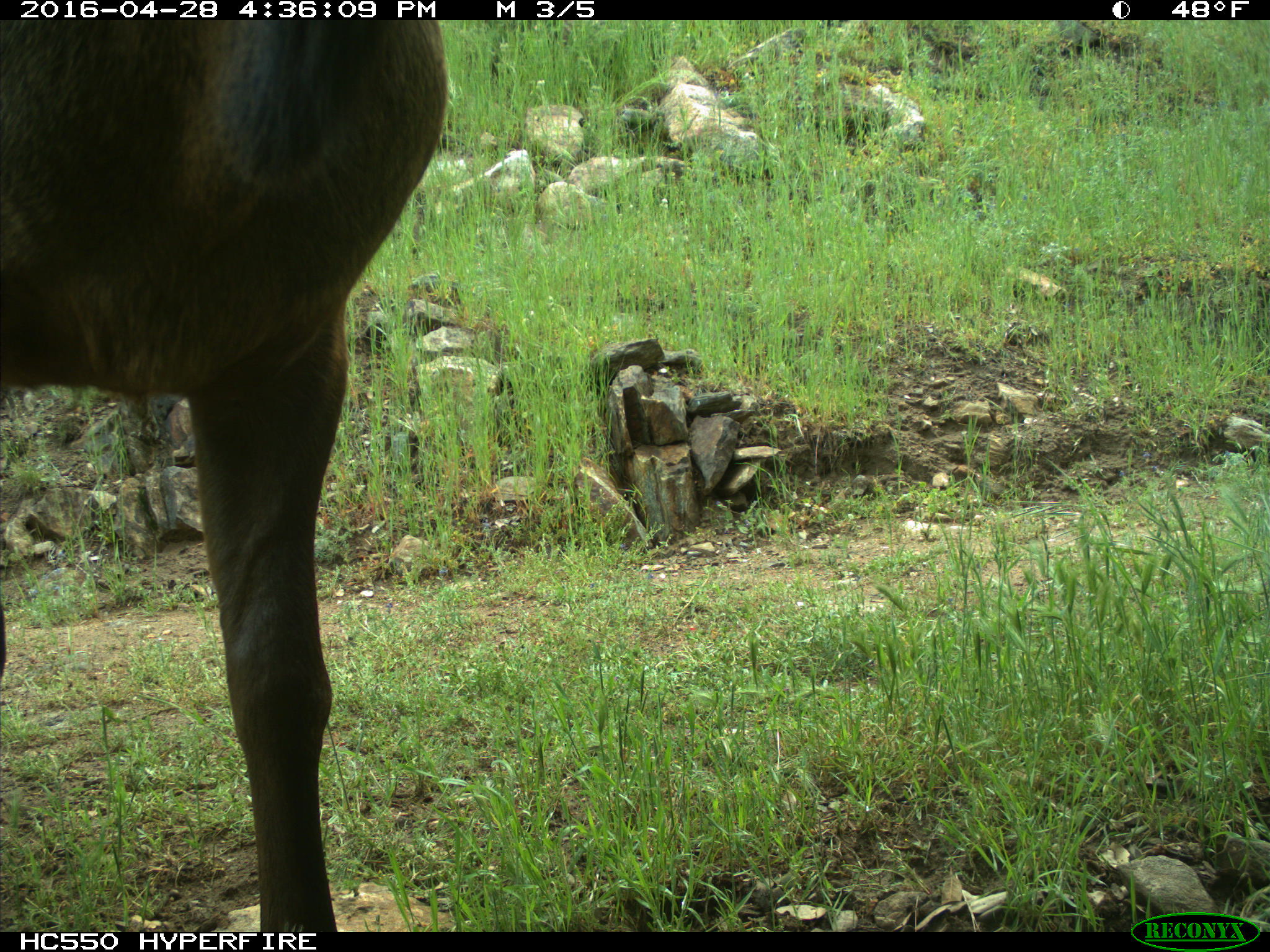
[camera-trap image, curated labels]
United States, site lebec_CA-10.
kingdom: Animalia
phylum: Chordata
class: Mammalia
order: Artiodactyla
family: Cervidae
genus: Cervus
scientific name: Cervus canadensis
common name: elk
Cervus canadensis (elk).